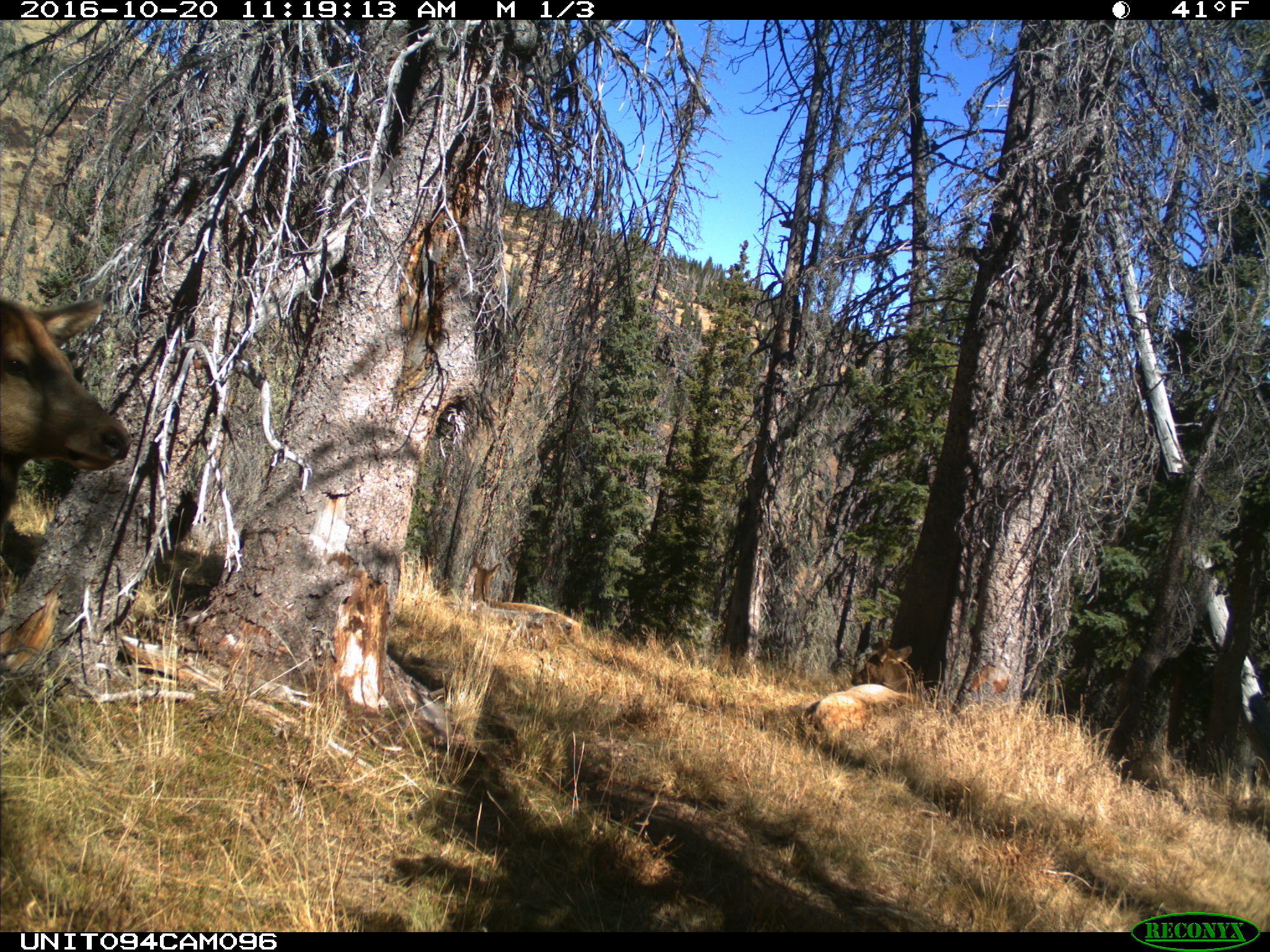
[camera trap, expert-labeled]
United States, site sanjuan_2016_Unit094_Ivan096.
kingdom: Animalia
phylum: Chordata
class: Mammalia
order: Artiodactyla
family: Cervidae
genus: Cervus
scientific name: Cervus elaphus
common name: red deer